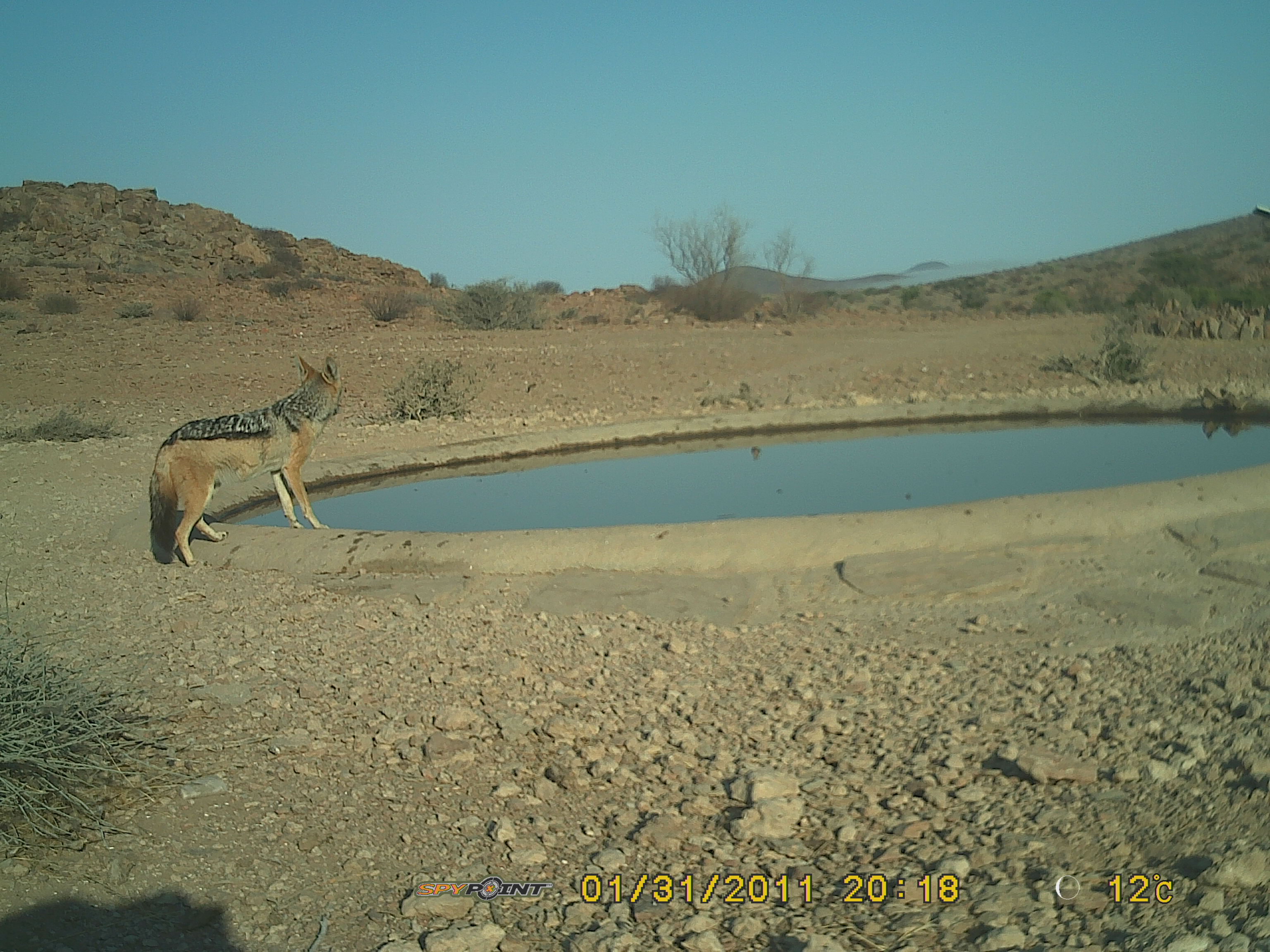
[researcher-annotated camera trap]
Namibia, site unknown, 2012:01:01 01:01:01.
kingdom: Animalia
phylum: Chordata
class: Mammalia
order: Carnivora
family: Canidae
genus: Lupulella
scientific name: Lupulella mesomelas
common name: black-backed jackal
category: canis mesomelas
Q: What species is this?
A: Canis mesomelas (black-backed jackal) (Lupulella mesomelas).